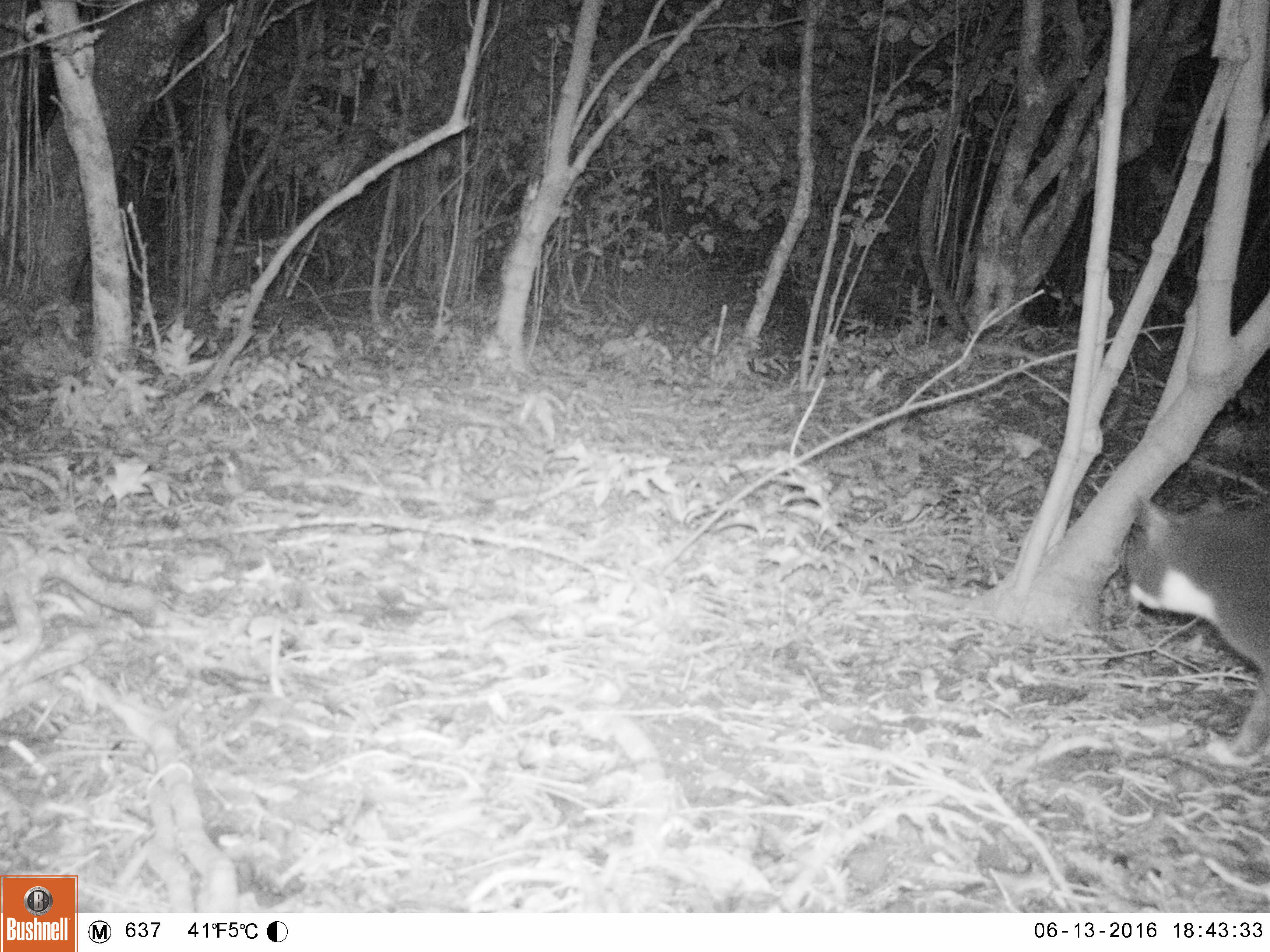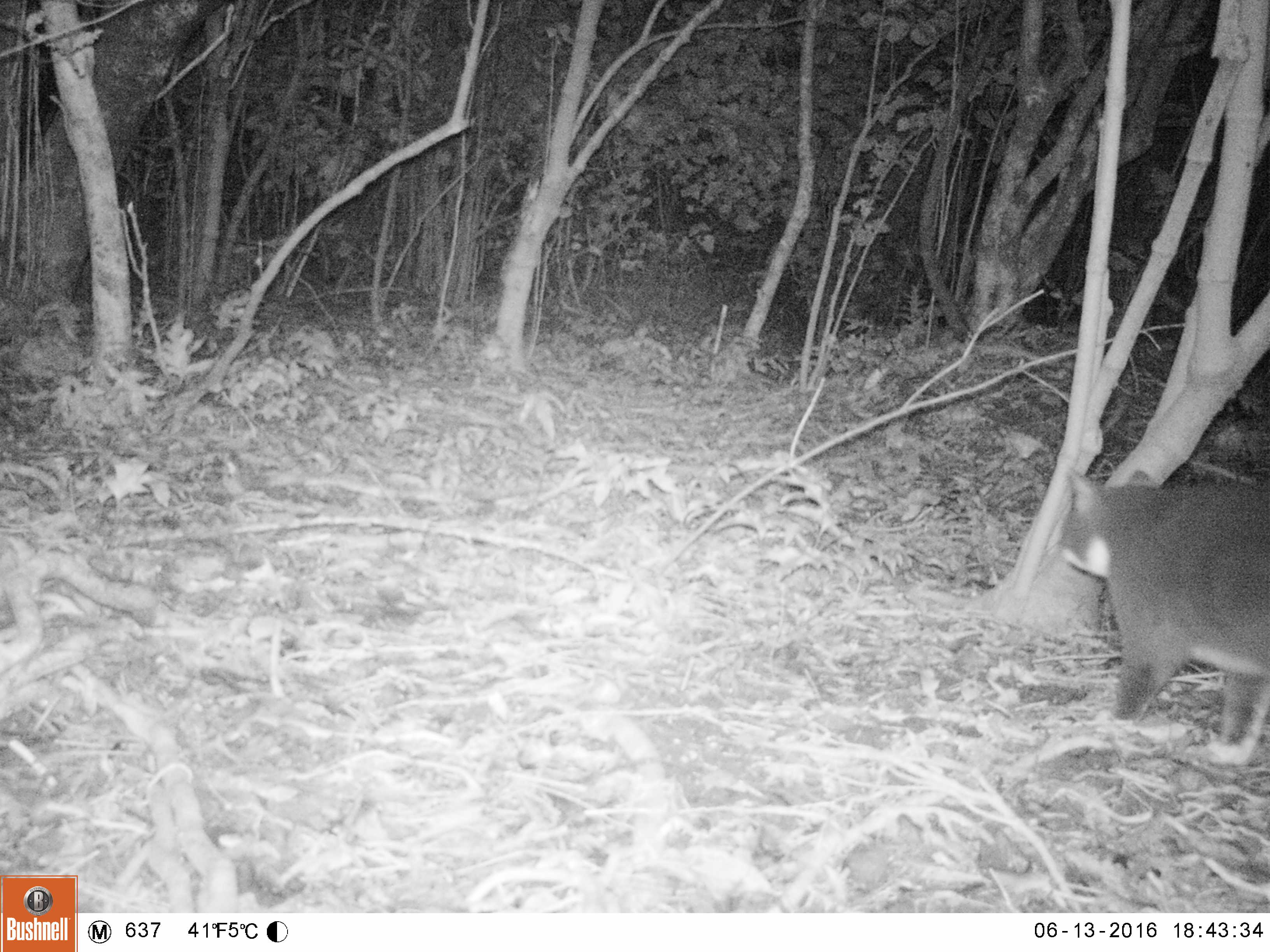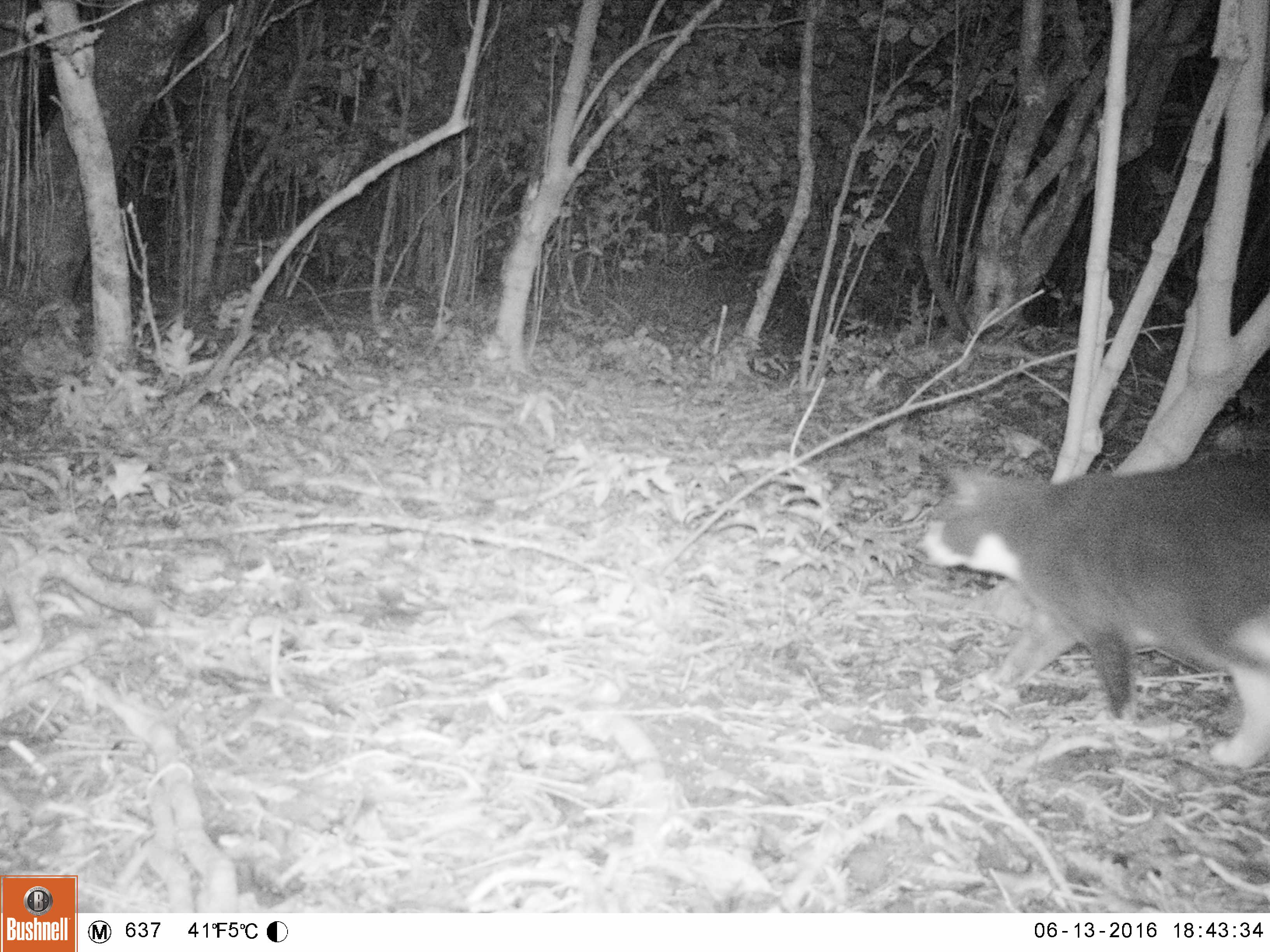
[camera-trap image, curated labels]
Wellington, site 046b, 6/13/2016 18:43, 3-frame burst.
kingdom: Animalia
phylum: Chordata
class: Mammalia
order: Carnivora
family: Felidae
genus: Felis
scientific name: Felis catus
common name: cat